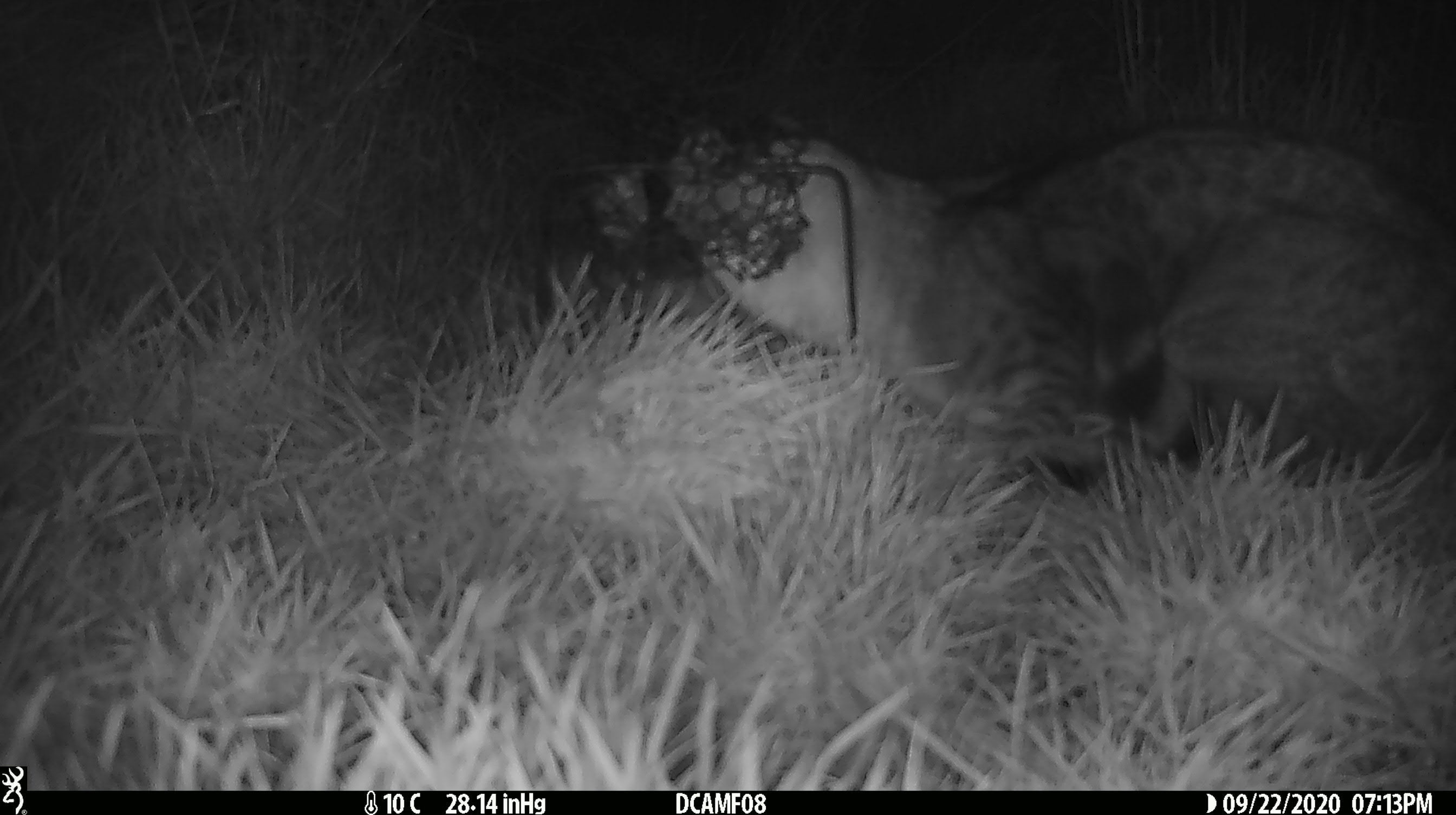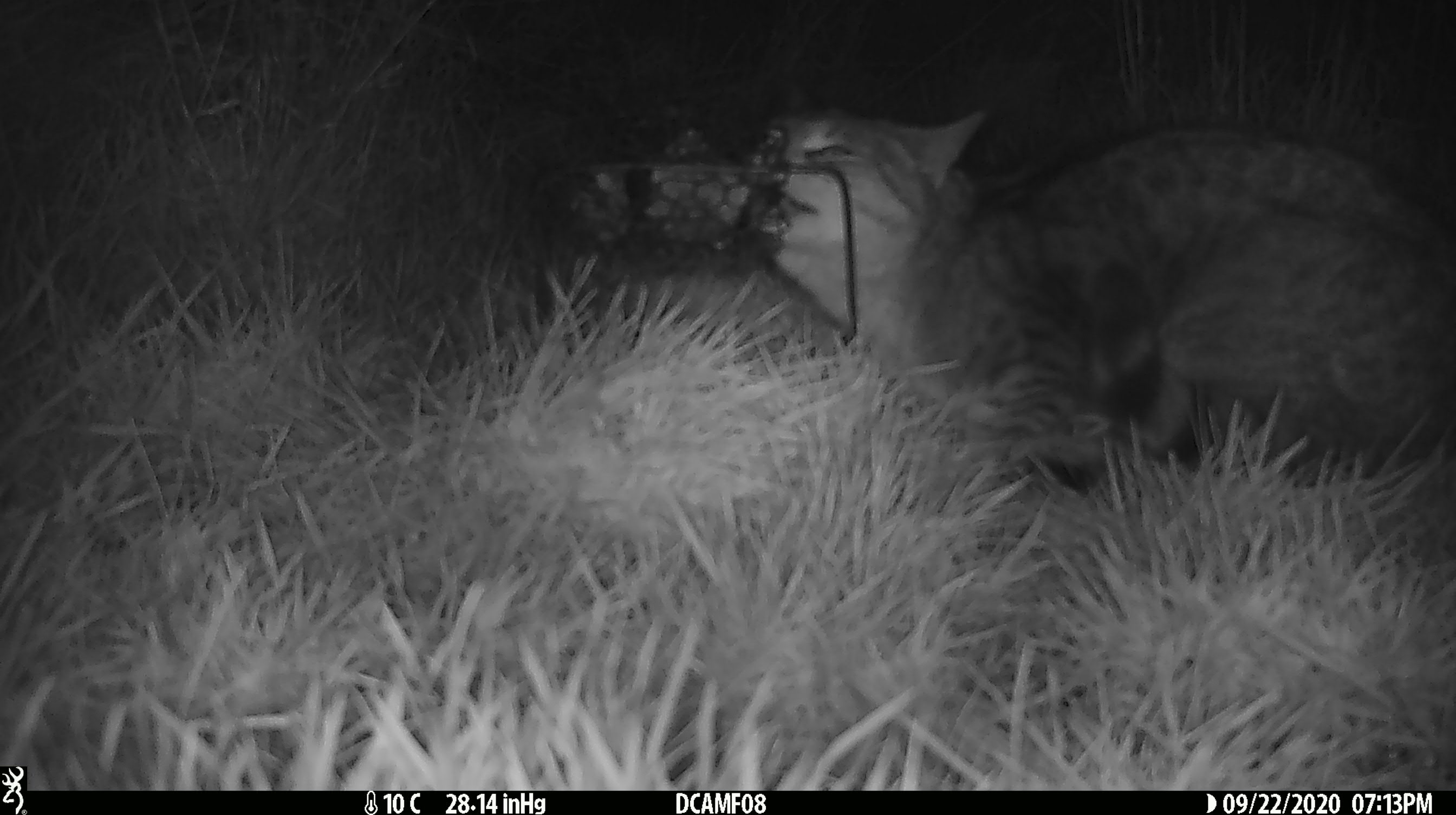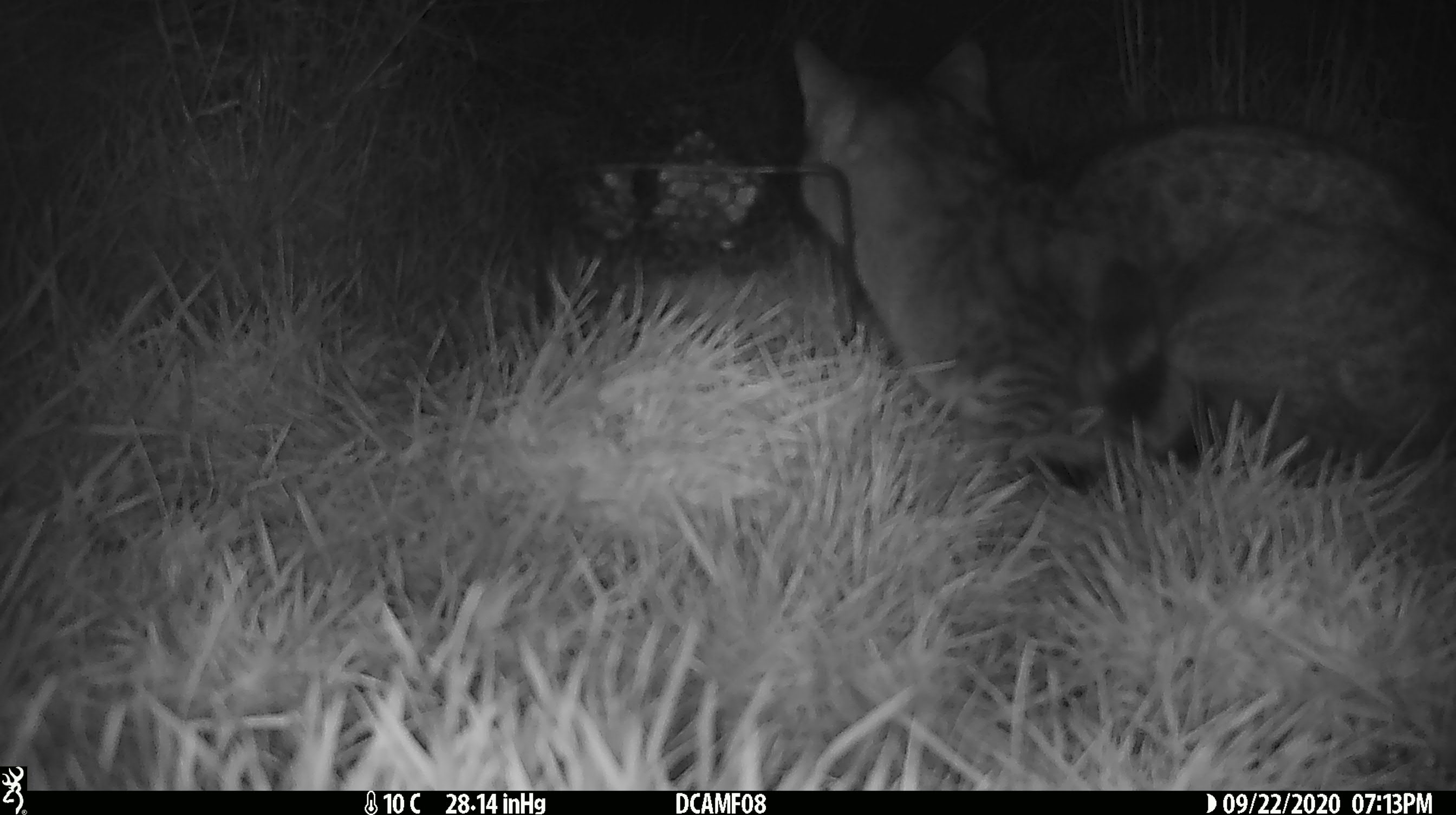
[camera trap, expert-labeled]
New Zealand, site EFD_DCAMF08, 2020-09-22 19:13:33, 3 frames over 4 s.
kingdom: Animalia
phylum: Chordata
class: Mammalia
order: Carnivora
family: Felidae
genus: Felis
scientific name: Felis catus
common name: domestic cat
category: cat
Cat (domestic cat) (Felis catus).